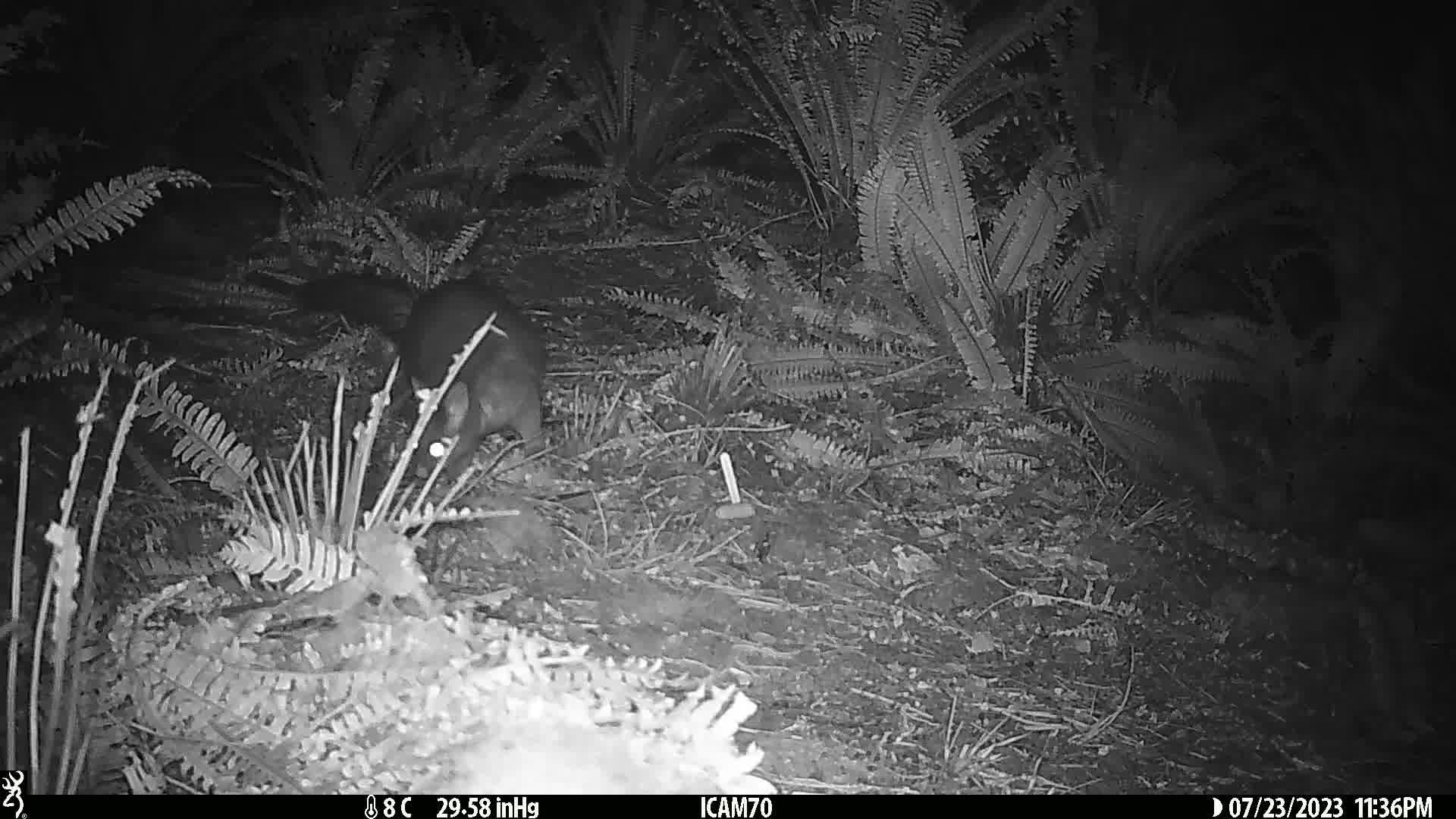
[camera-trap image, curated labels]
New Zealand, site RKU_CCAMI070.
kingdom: Animalia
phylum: Chordata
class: Mammalia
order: Diprotodontia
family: Phalangeridae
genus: Trichosurus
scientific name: Trichosurus vulpecula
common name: common brushtail possum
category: possum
Possum (common brushtail possum) (Trichosurus vulpecula).